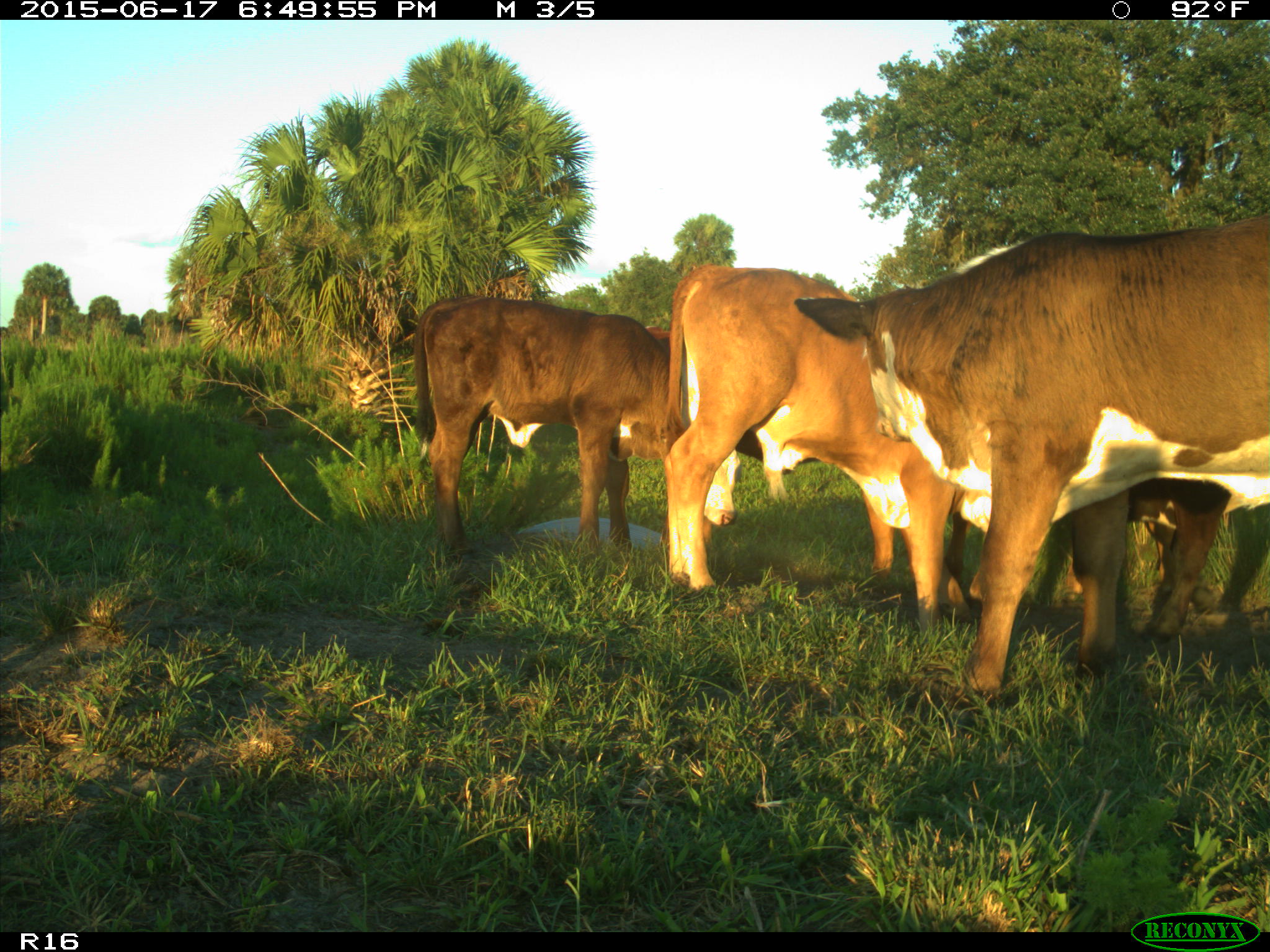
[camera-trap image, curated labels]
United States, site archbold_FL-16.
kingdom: Animalia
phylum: Chordata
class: Mammalia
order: Artiodactyla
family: Bovidae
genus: Bos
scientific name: Bos taurus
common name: domestic cow